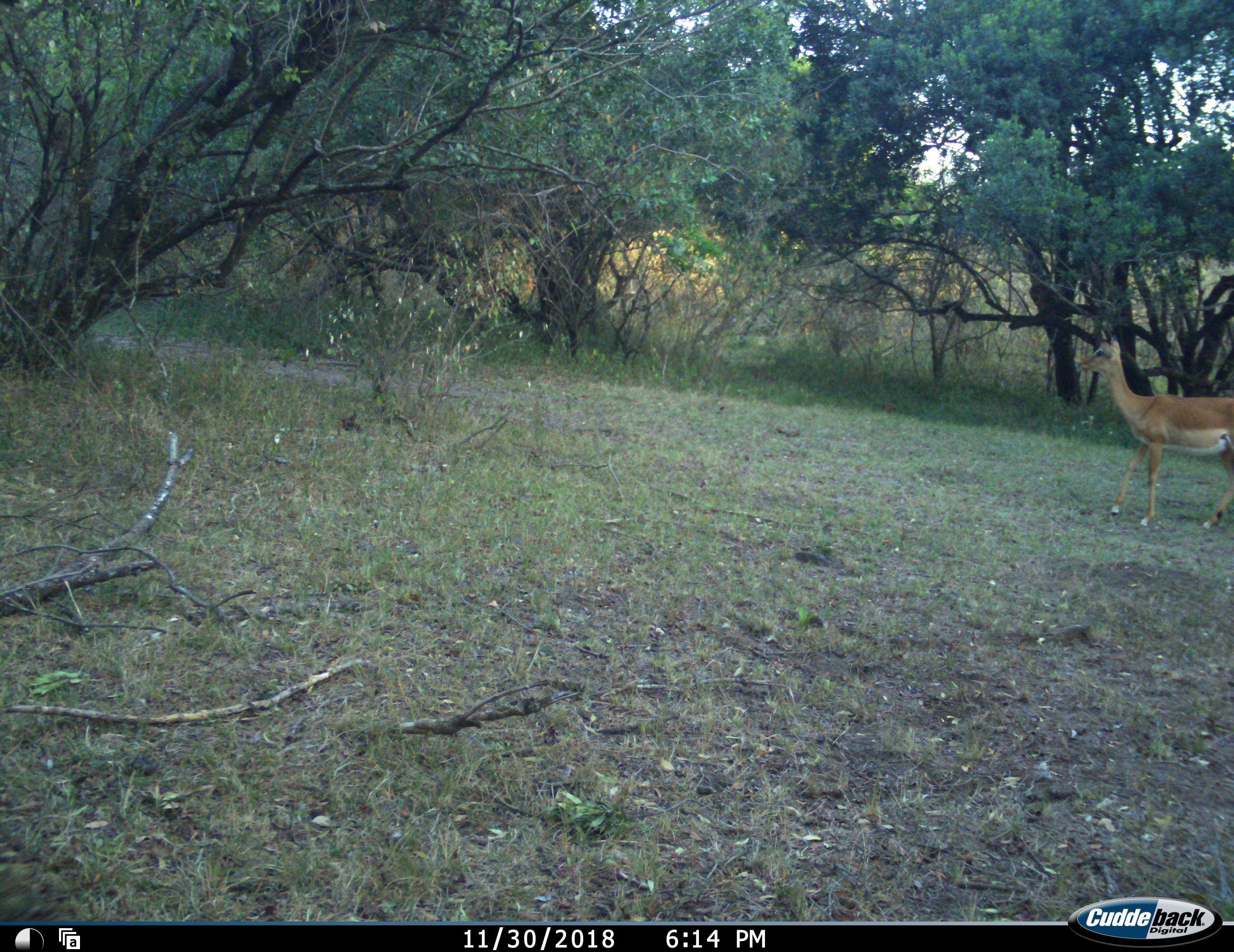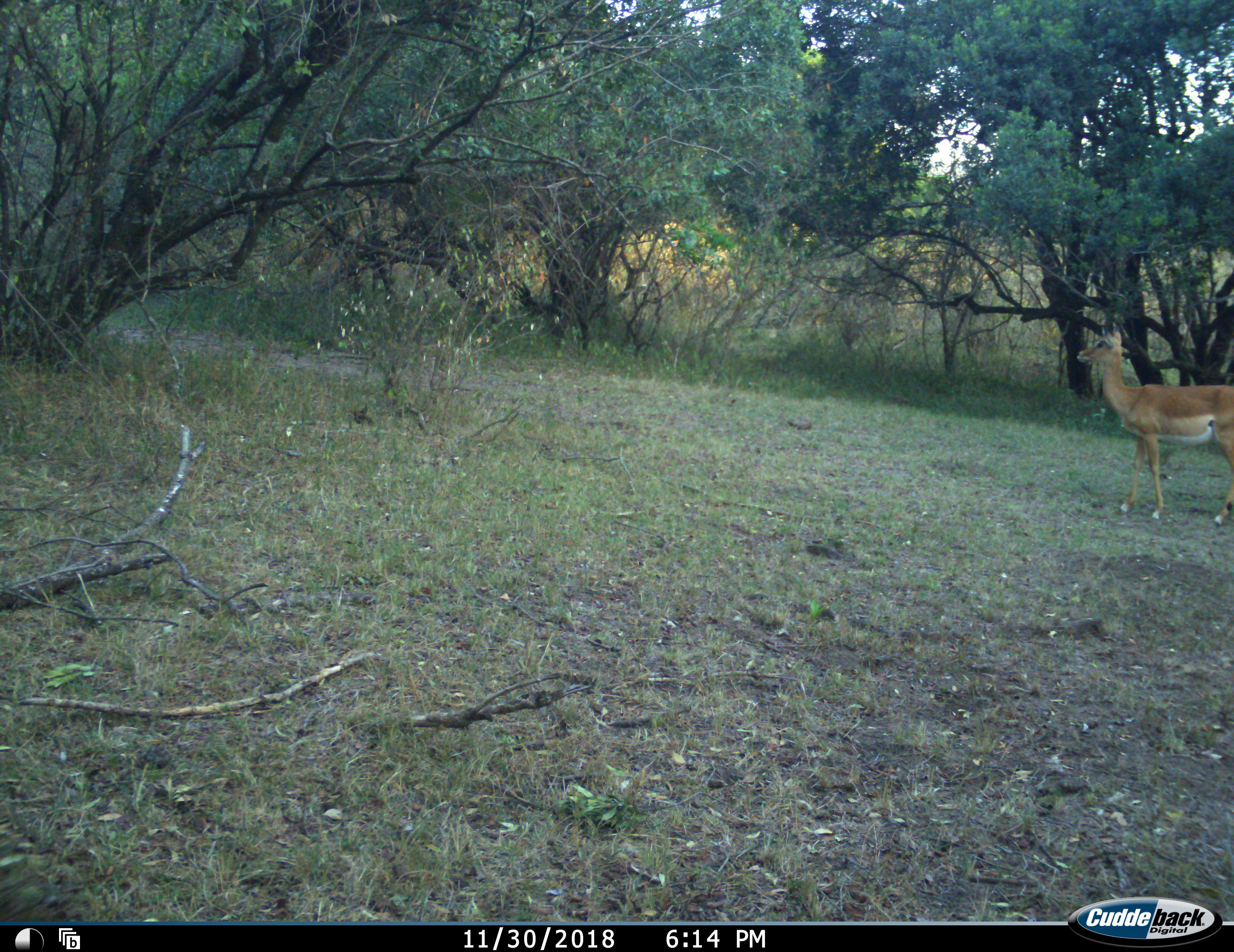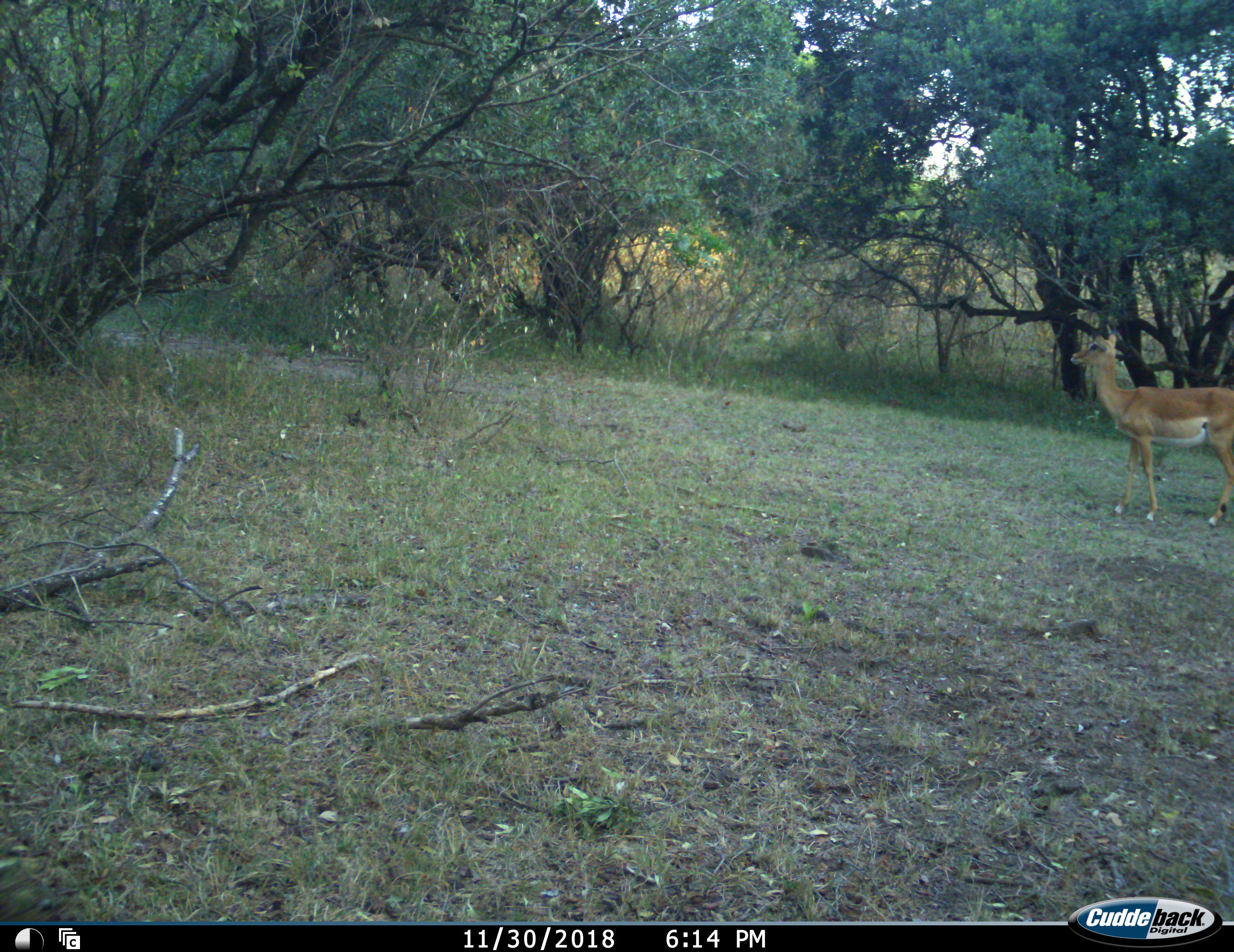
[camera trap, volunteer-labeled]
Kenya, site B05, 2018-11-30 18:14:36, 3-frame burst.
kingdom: Animalia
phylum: Chordata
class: Mammalia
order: Artiodactyla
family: Bovidae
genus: Aepyceros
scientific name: Aepyceros melampus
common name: impala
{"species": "impala (Aepyceros melampus)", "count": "1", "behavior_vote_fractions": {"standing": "78%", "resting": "0%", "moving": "22%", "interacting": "0%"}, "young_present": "0%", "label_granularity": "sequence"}